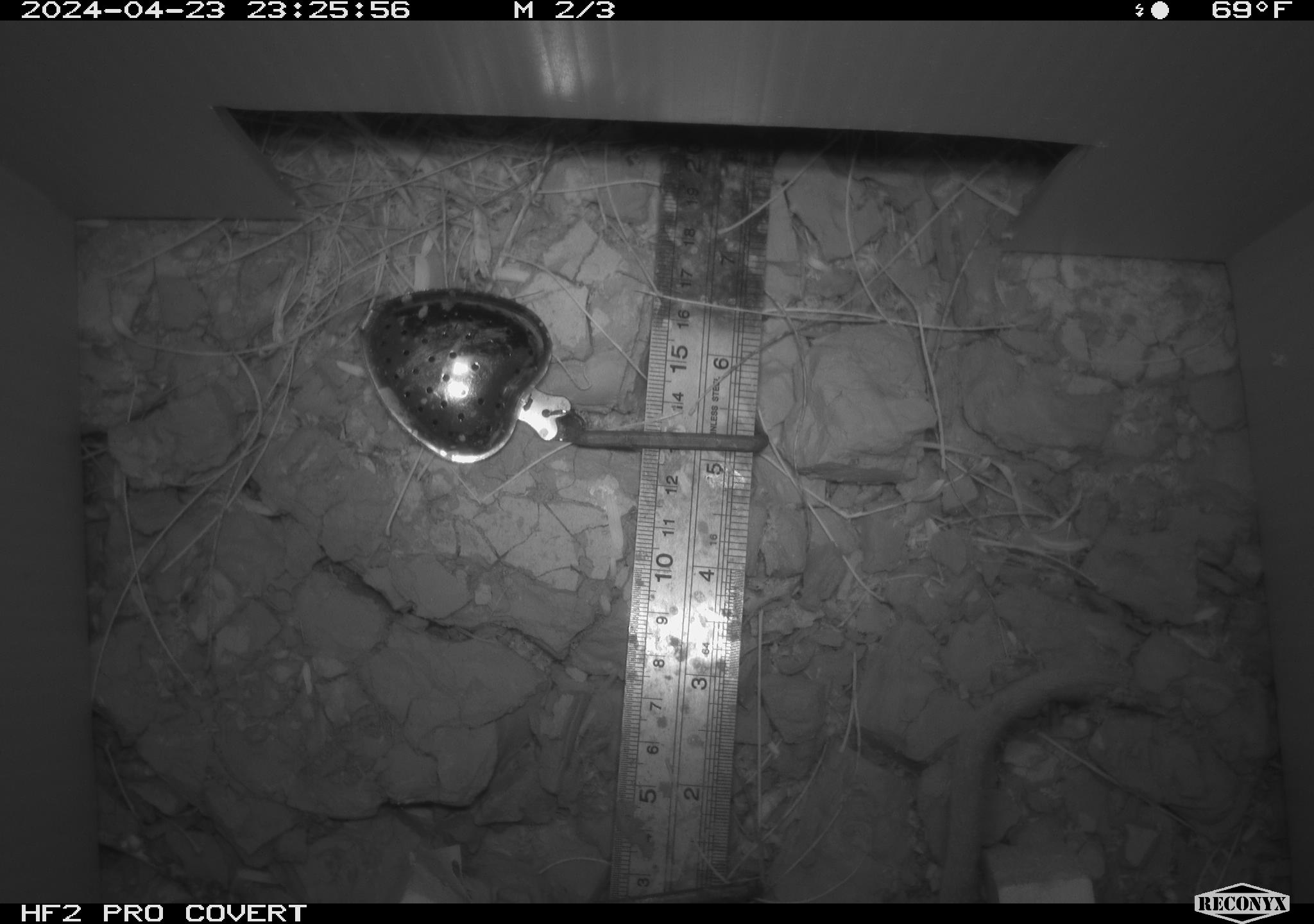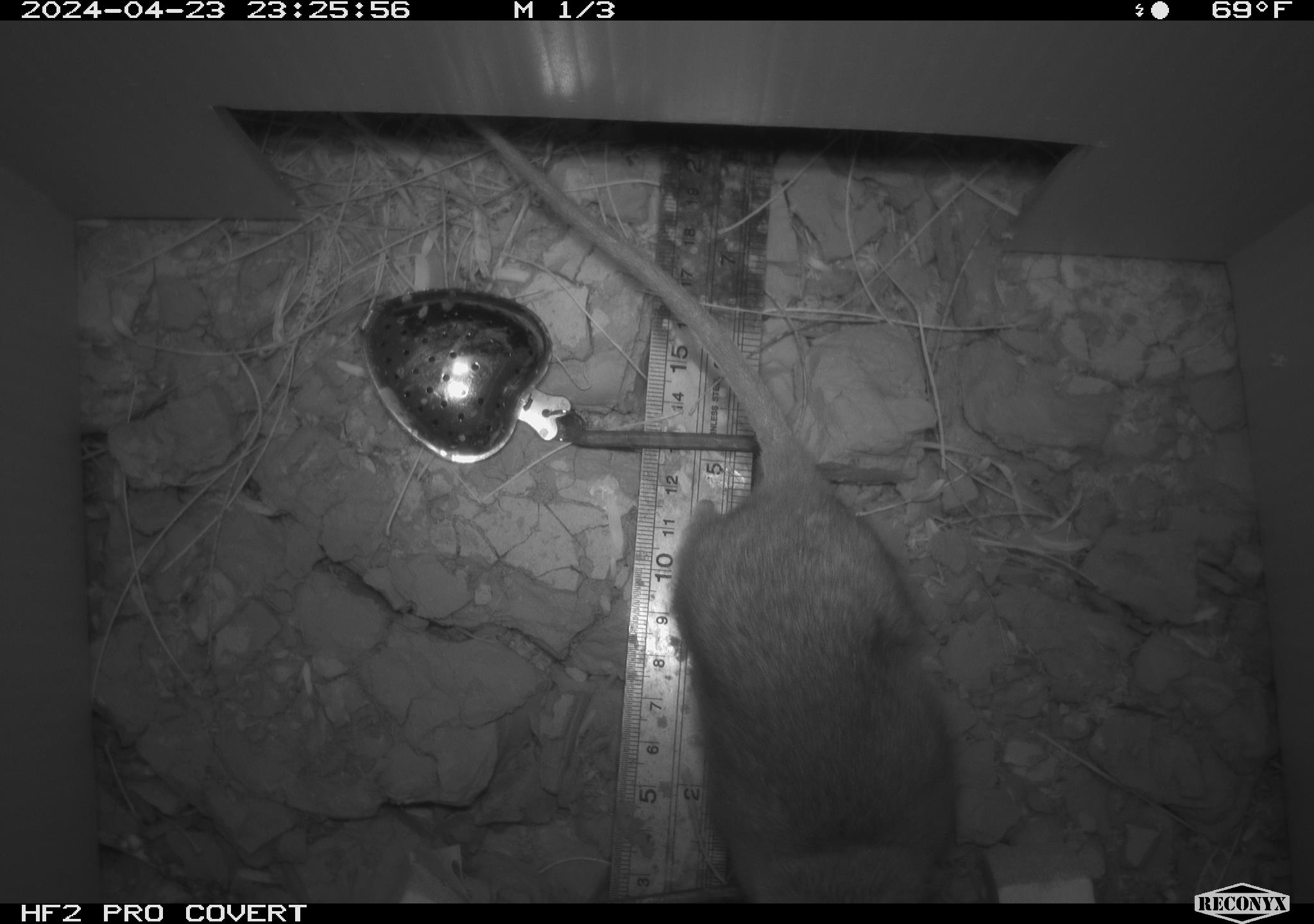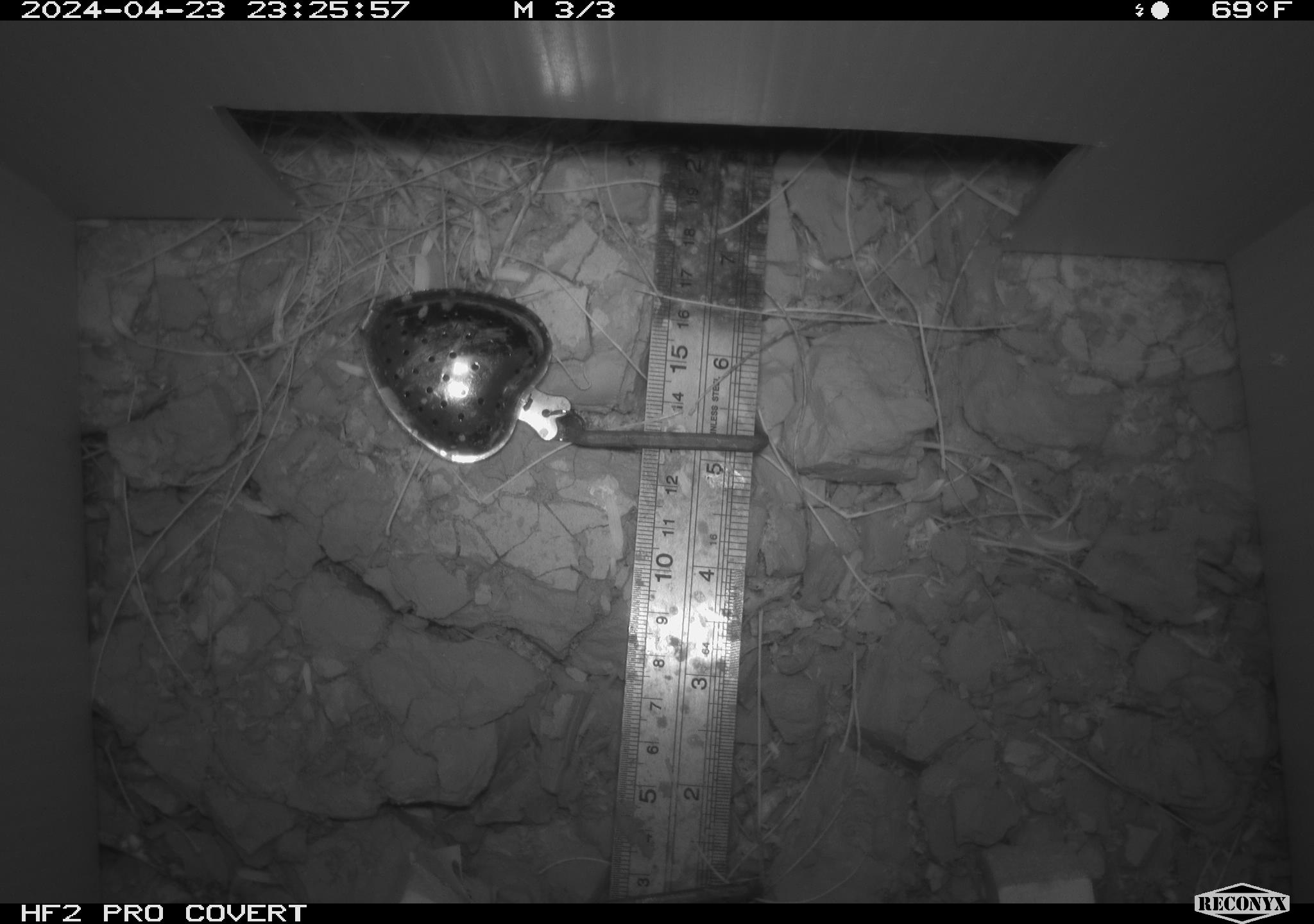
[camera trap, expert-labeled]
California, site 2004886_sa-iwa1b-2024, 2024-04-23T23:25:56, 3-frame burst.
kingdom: Animalia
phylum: Chordata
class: Mammalia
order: Rodentia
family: Cricetidae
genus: Neotoma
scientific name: Neotoma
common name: pack rat or woodrat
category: neotoma species